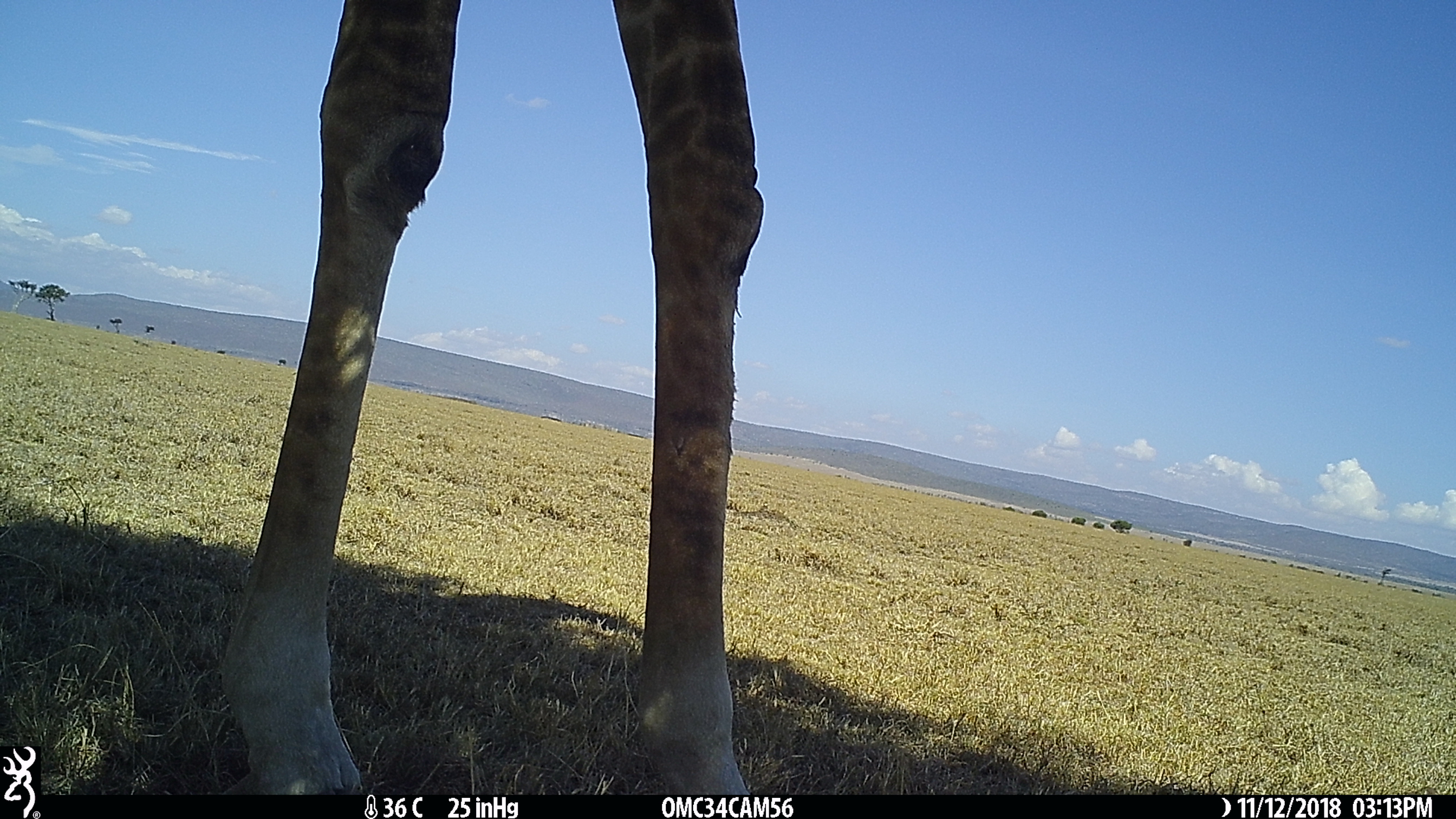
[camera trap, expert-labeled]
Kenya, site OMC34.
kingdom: Animalia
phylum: Chordata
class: Mammalia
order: Artiodactyla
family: Giraffidae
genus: Giraffa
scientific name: Giraffa camelopardalis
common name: northern giraffe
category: giraffe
Giraffe (northern giraffe) (Giraffa camelopardalis).